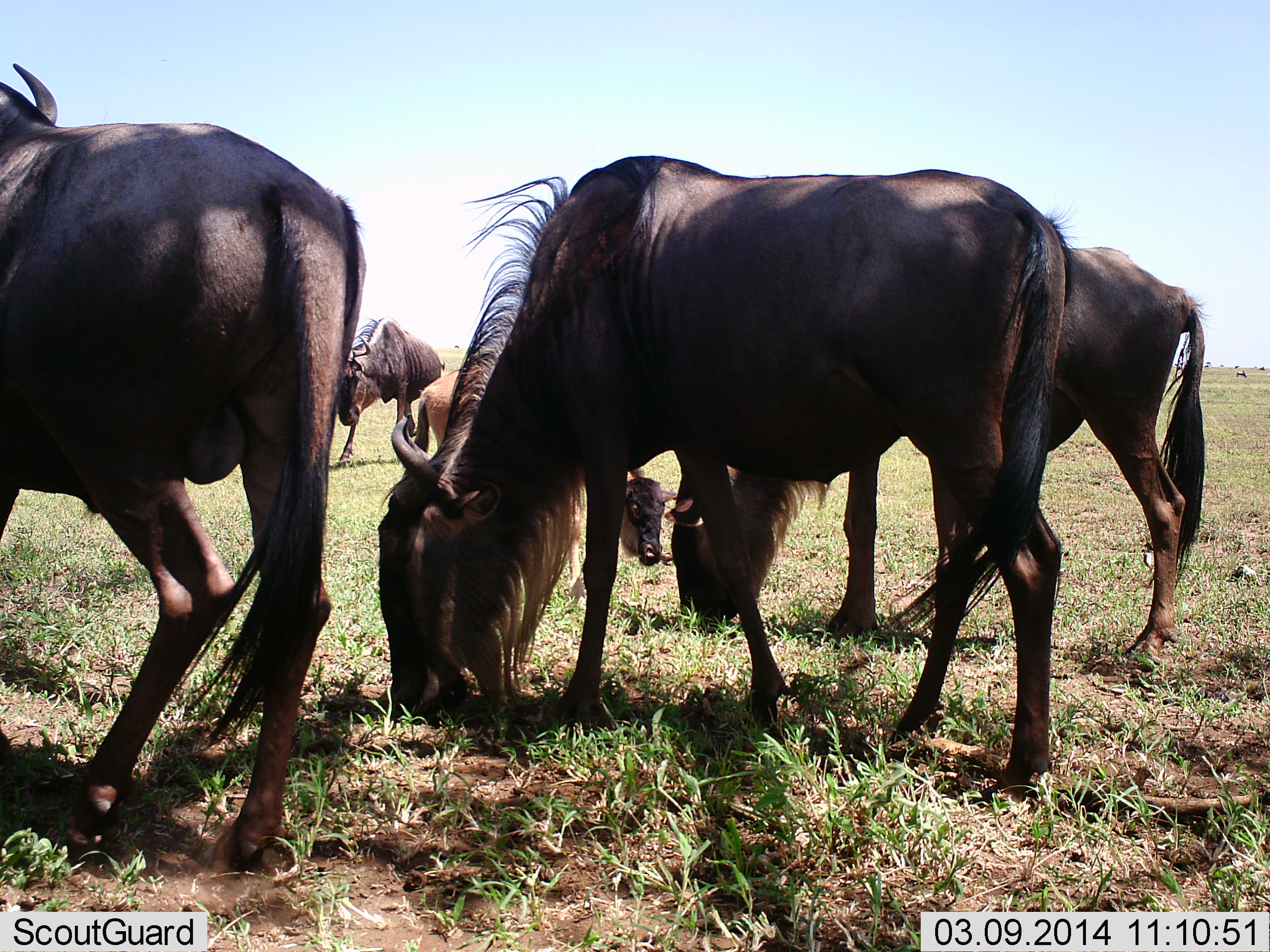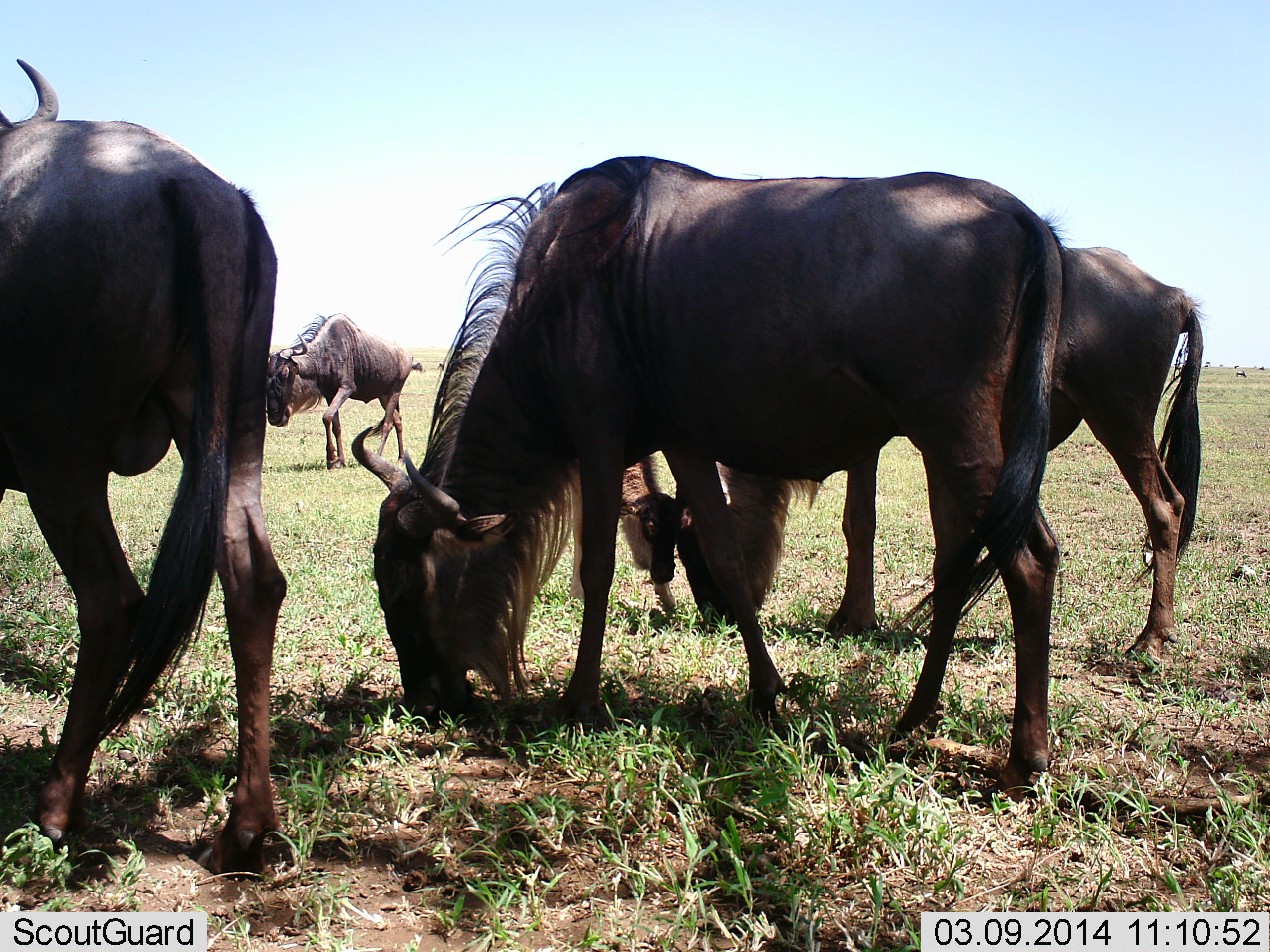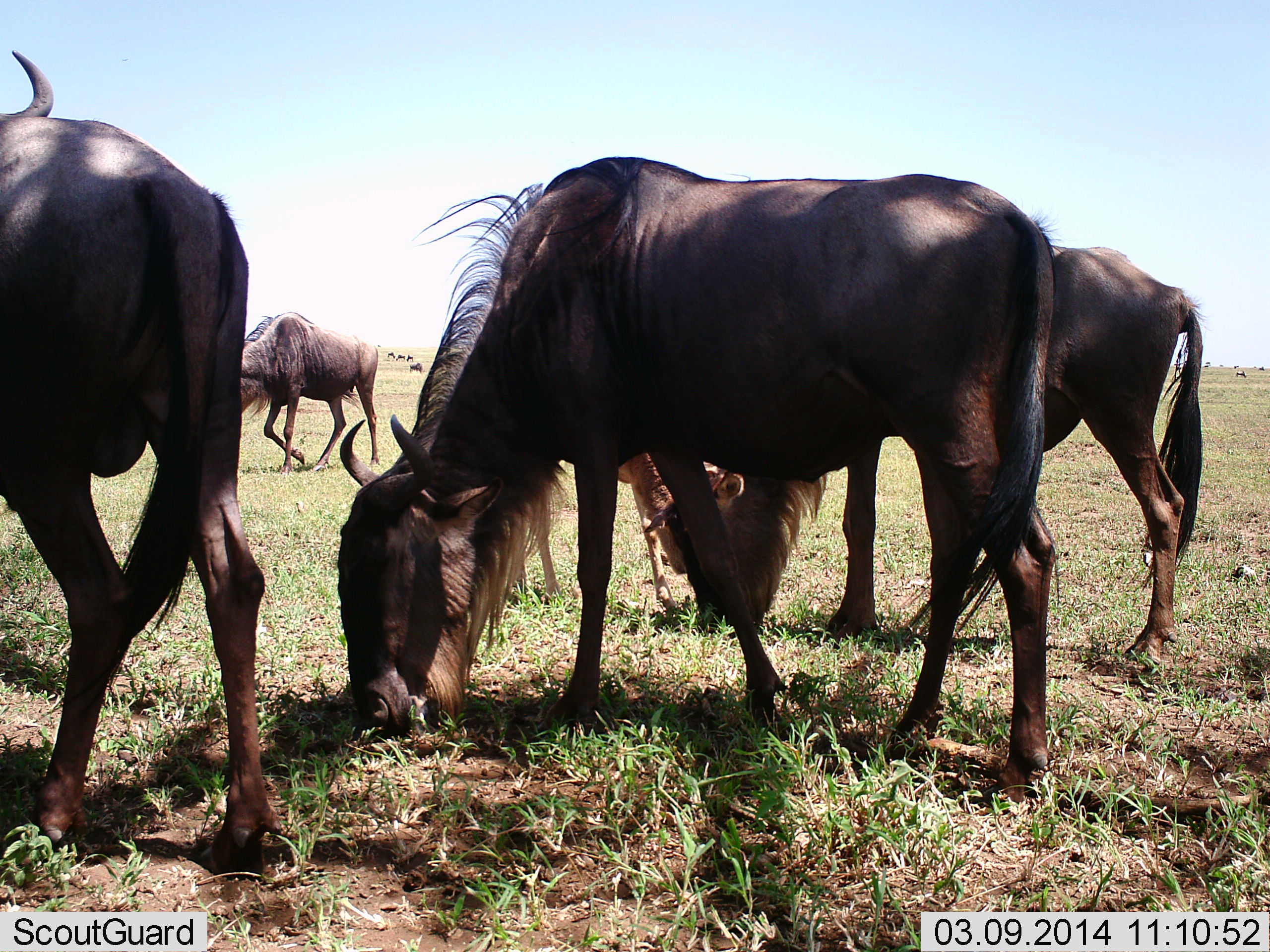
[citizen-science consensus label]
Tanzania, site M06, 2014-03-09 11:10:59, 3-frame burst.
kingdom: Animalia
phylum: Chordata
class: Mammalia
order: Artiodactyla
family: Bovidae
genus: Connochaetes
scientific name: Connochaetes taurinus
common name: blue wildebeest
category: wildebeest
Wildebeest (blue wildebeest) (Connochaetes taurinus), count 5. Behavior (volunteer vote fractions): standing 20%, resting 10%, moving 30%, interacting 0%. Young present (vote fraction): 60%. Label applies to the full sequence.